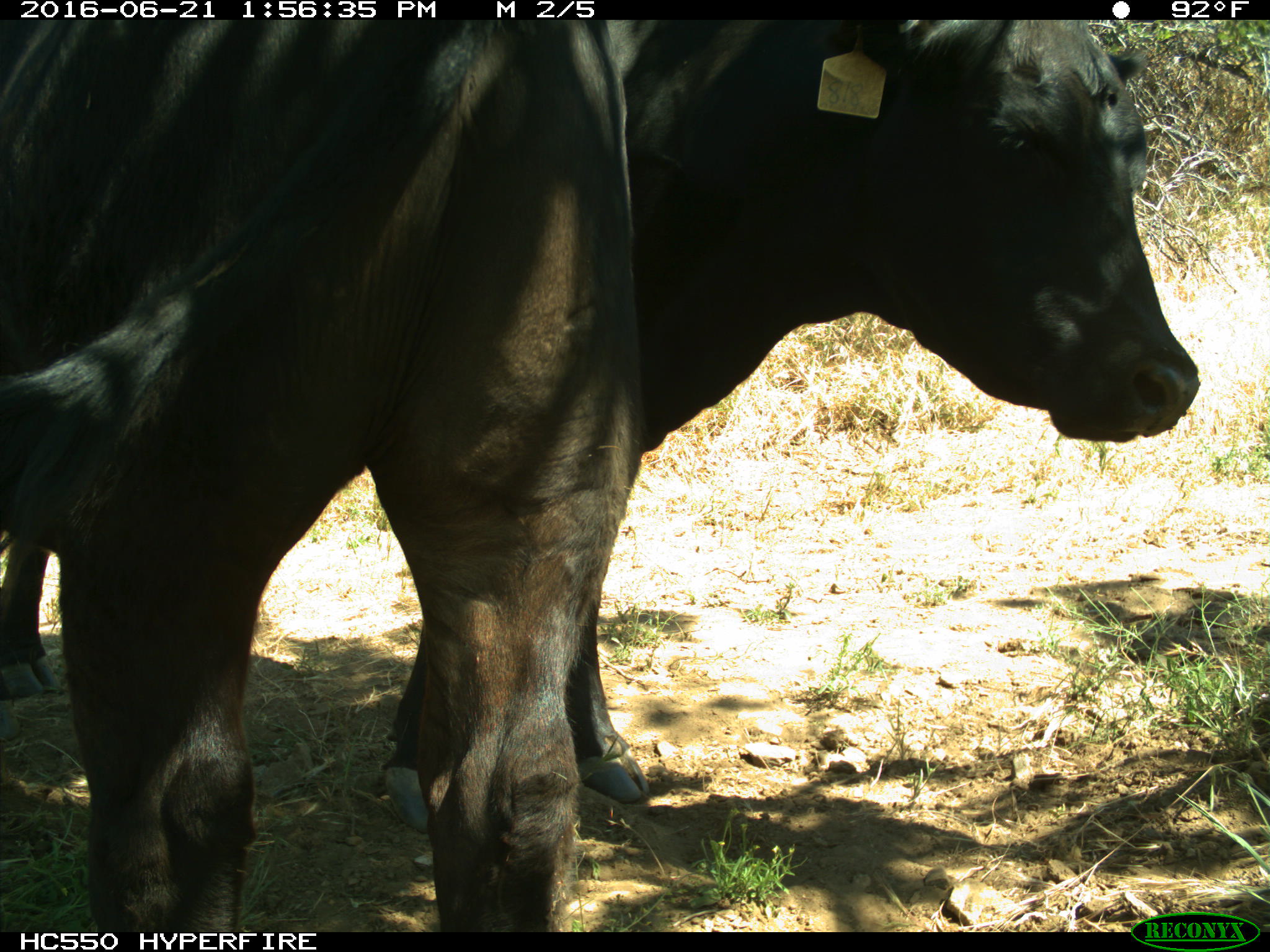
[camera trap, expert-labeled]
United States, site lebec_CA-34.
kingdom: Animalia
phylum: Chordata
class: Mammalia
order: Artiodactyla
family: Bovidae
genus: Bos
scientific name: Bos taurus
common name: domestic cow